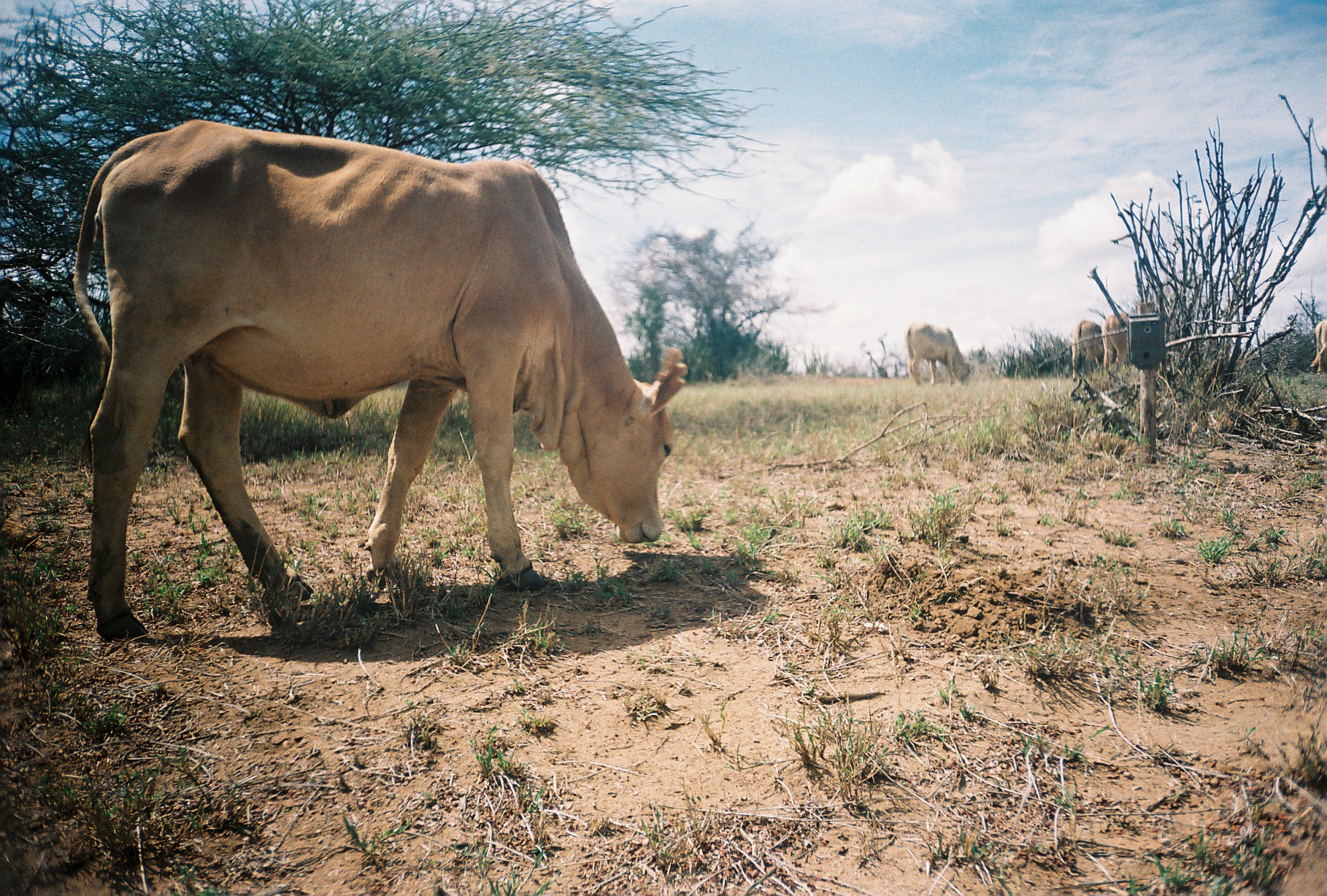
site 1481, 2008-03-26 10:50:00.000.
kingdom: Animalia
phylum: Chordata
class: Mammalia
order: Artiodactyla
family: Bovidae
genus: Bos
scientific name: Bos taurus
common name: domestic cattle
Bos taurus (domestic cattle), count 5.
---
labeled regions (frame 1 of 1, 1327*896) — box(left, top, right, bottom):
bos taurus: box(70, 114, 684, 637); box(904, 320, 970, 386); box(1070, 317, 1102, 382); box(1102, 311, 1130, 378); box(1309, 315, 1327, 374)